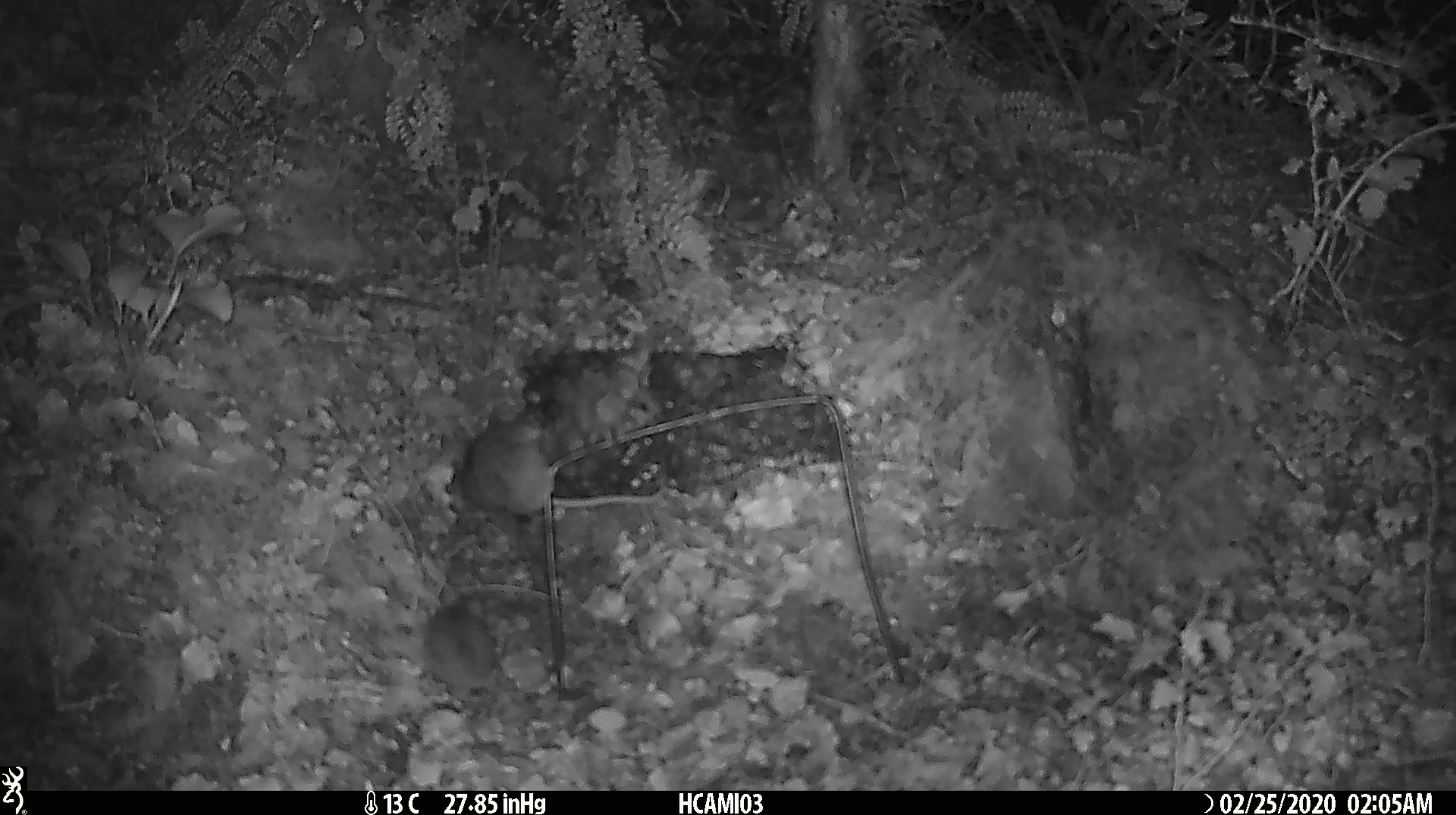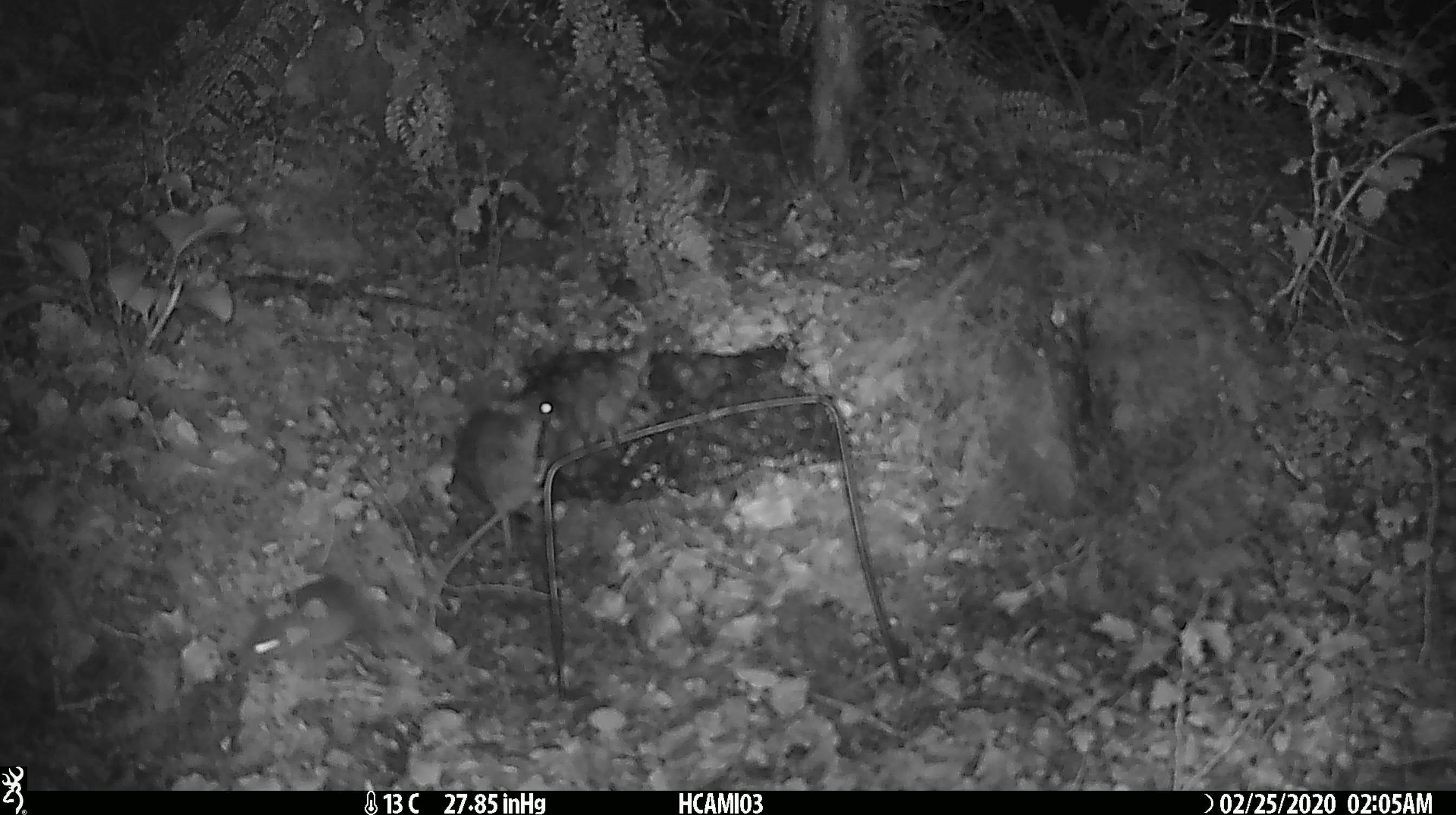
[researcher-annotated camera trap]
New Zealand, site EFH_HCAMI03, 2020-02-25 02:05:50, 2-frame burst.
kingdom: Animalia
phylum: Chordata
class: Mammalia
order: Rodentia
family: Muridae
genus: Mus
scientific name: Mus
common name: mouse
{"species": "mouse (Mus)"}